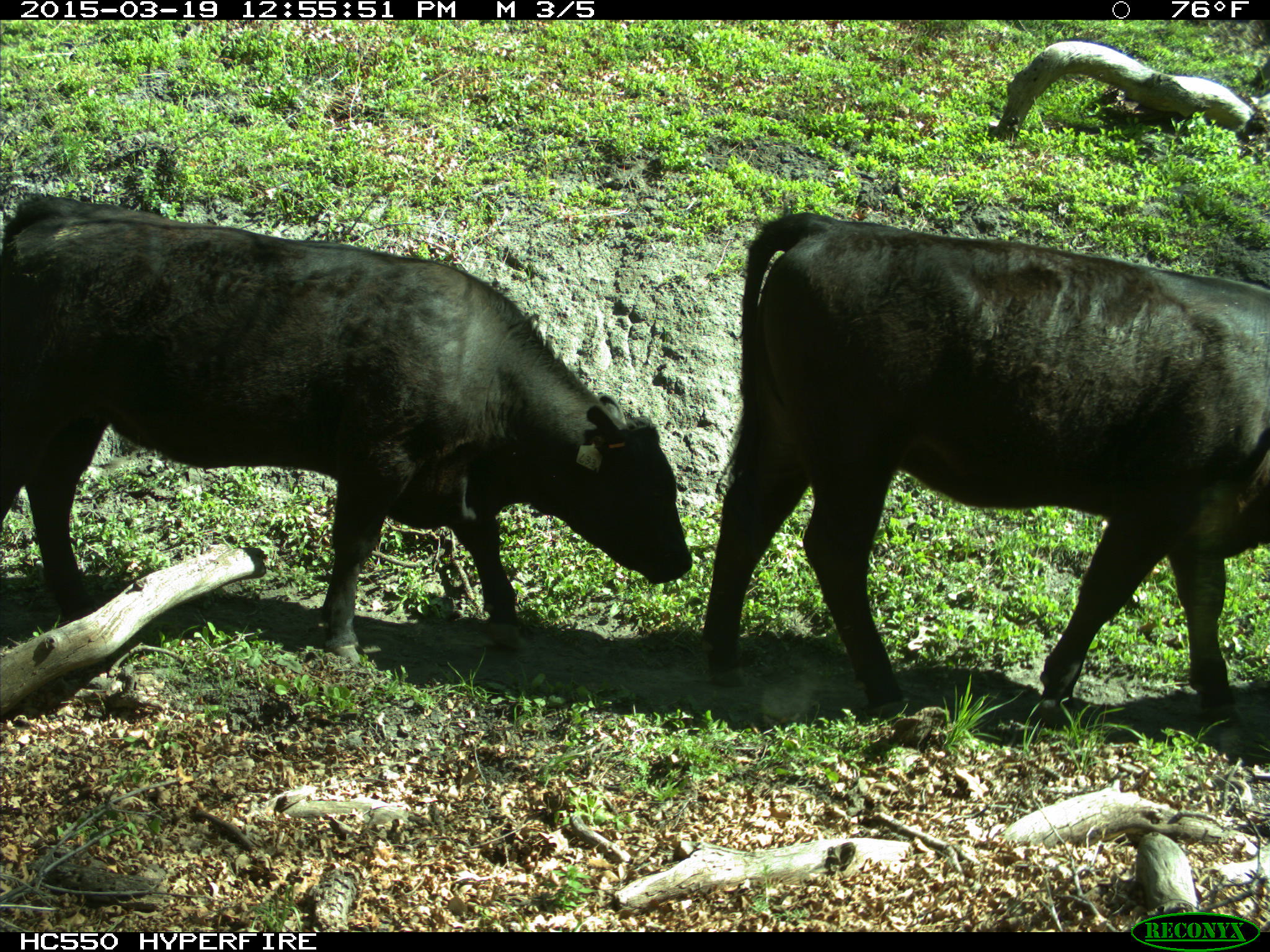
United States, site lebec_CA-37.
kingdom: Animalia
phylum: Chordata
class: Mammalia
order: Artiodactyla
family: Bovidae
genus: Bos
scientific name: Bos taurus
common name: domestic cow